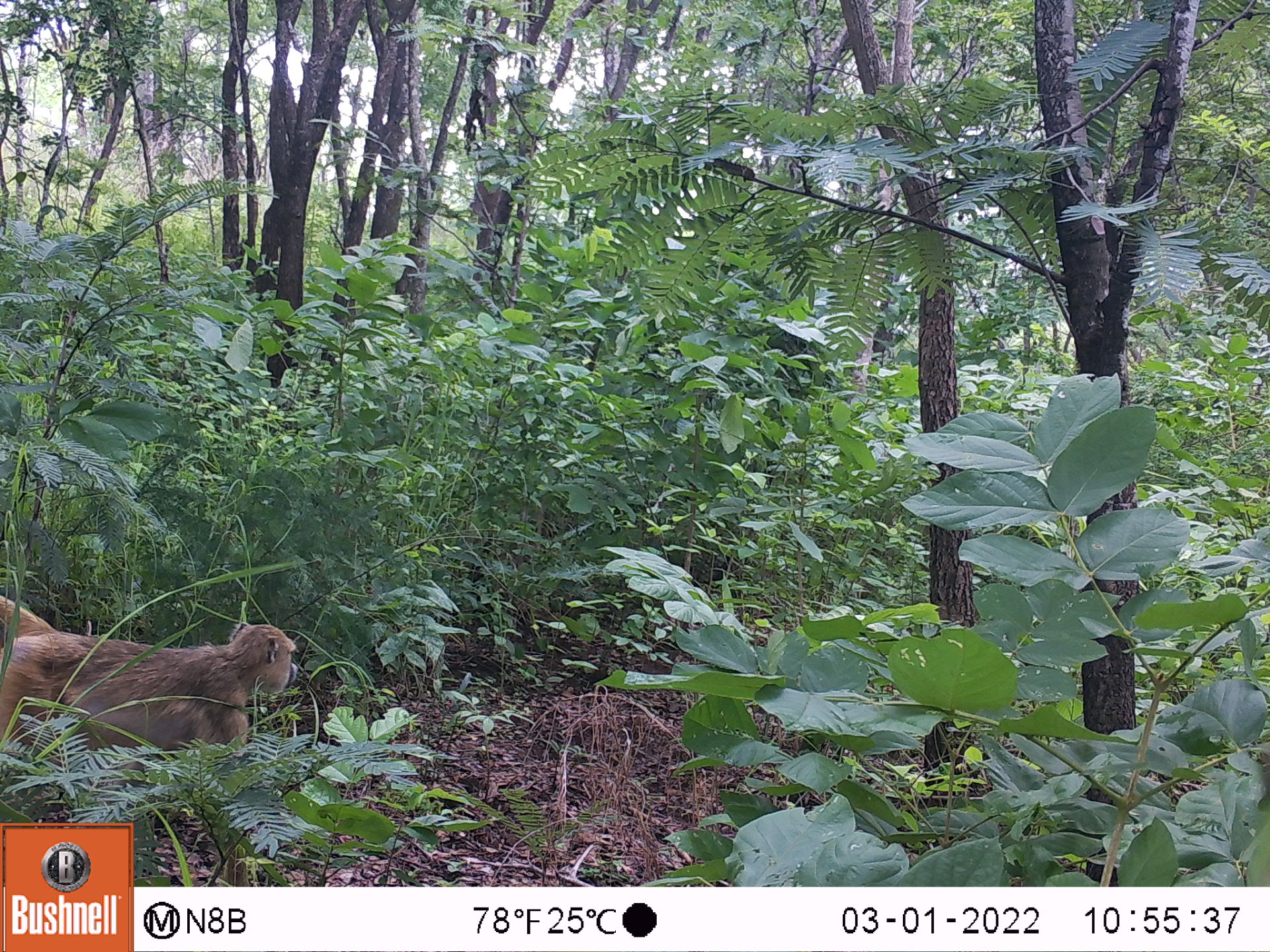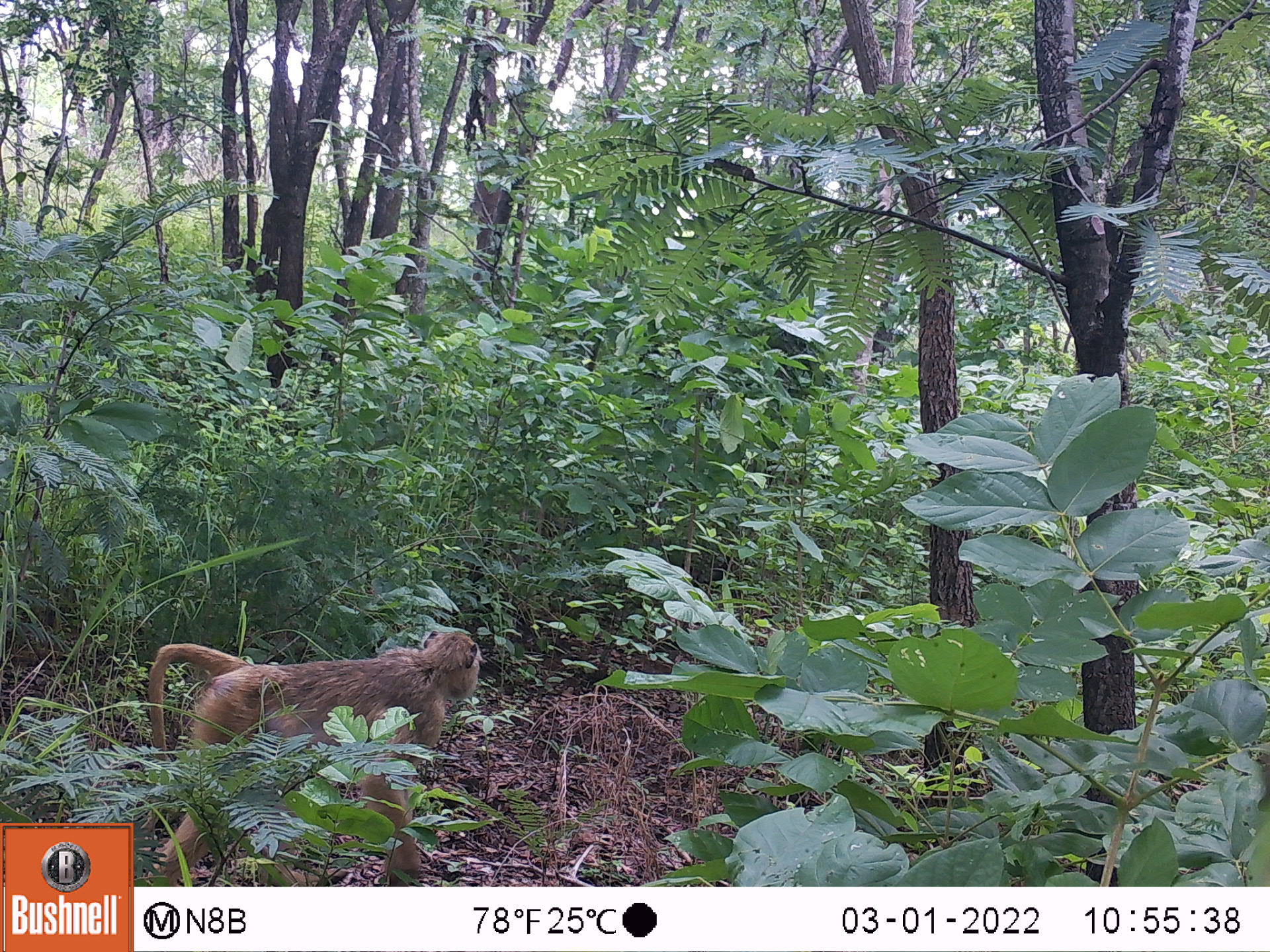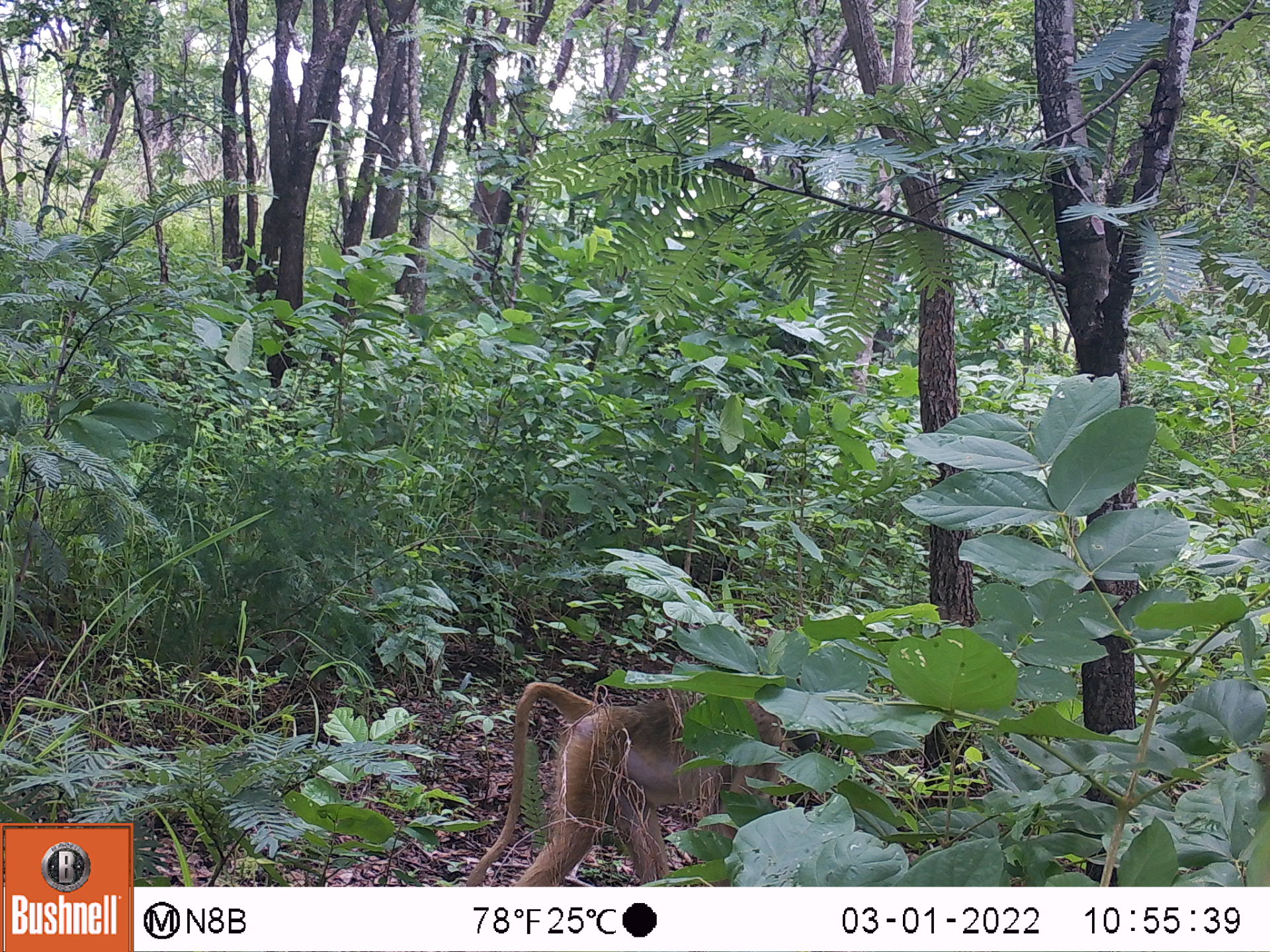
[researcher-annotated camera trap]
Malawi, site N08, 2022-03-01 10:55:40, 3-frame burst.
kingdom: Animalia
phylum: Chordata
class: Mammalia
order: Primates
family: Cercopithecidae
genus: Papio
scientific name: Papio cynocephalus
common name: yellow baboon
Yellow baboon (Papio cynocephalus), count 1.